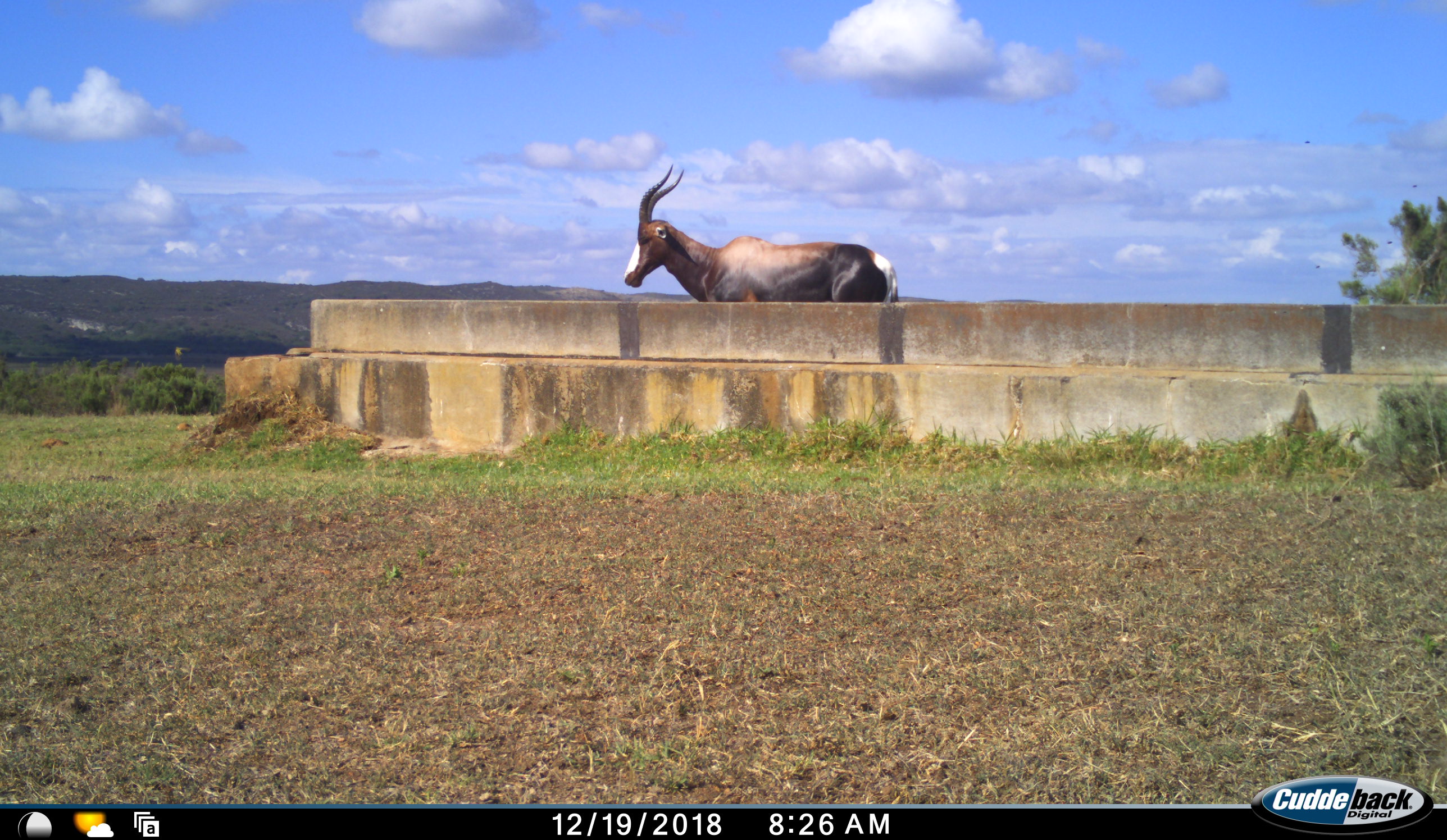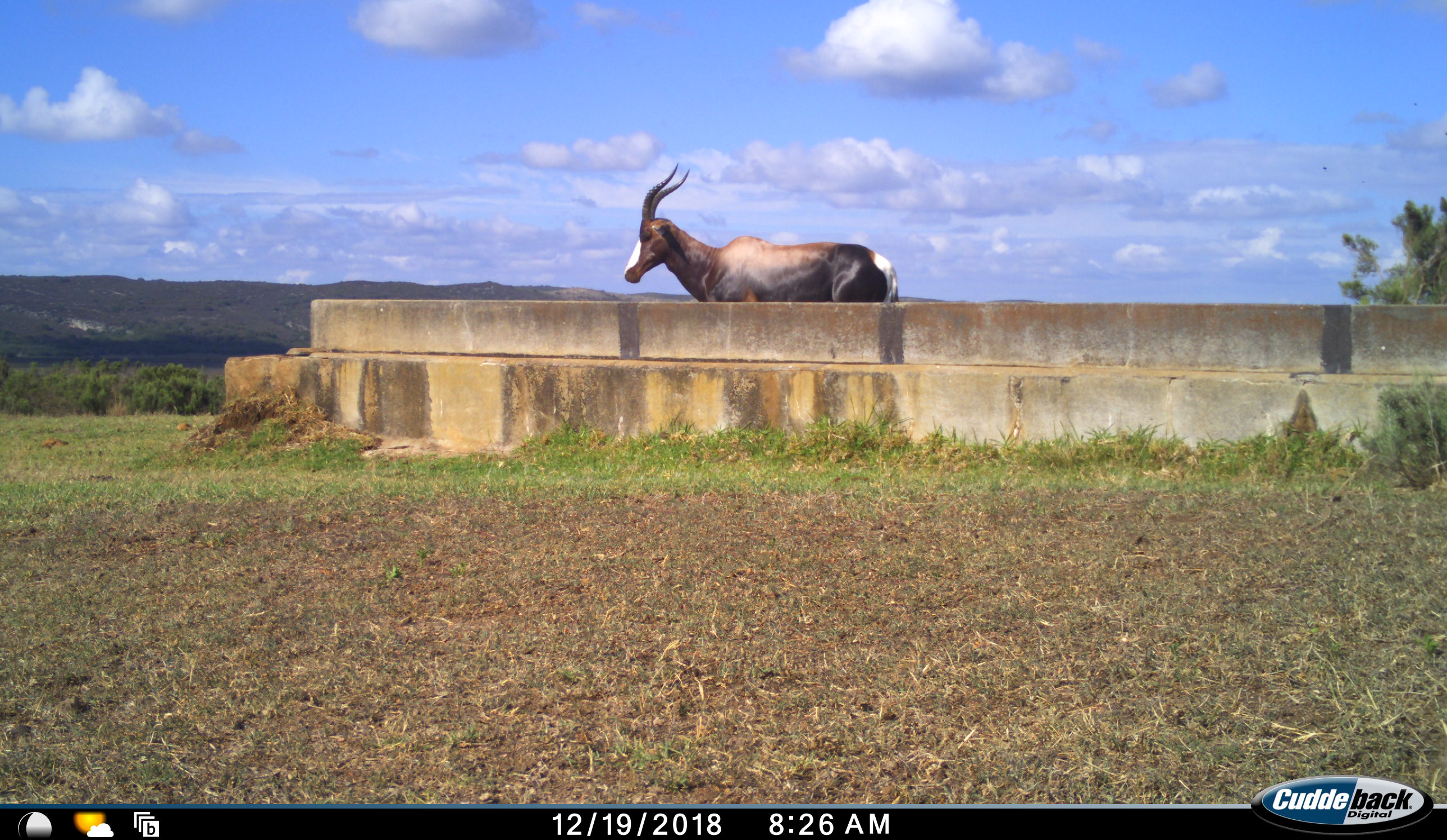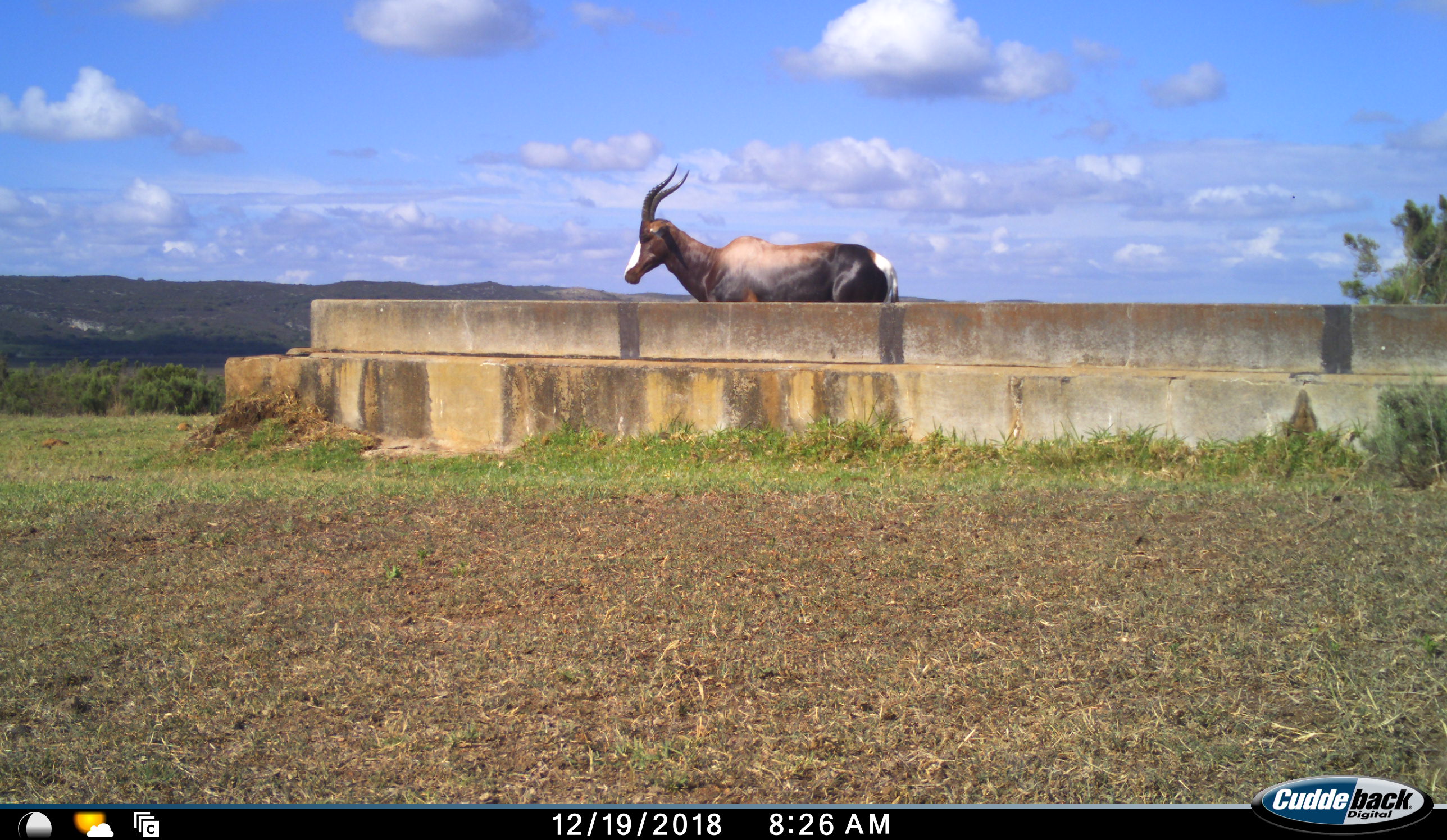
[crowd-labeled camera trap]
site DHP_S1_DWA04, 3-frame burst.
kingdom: Animalia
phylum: Chordata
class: Mammalia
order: Artiodactyla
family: Bovidae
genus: Damaliscus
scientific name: Damaliscus pygargus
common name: bontebok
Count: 1.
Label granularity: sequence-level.